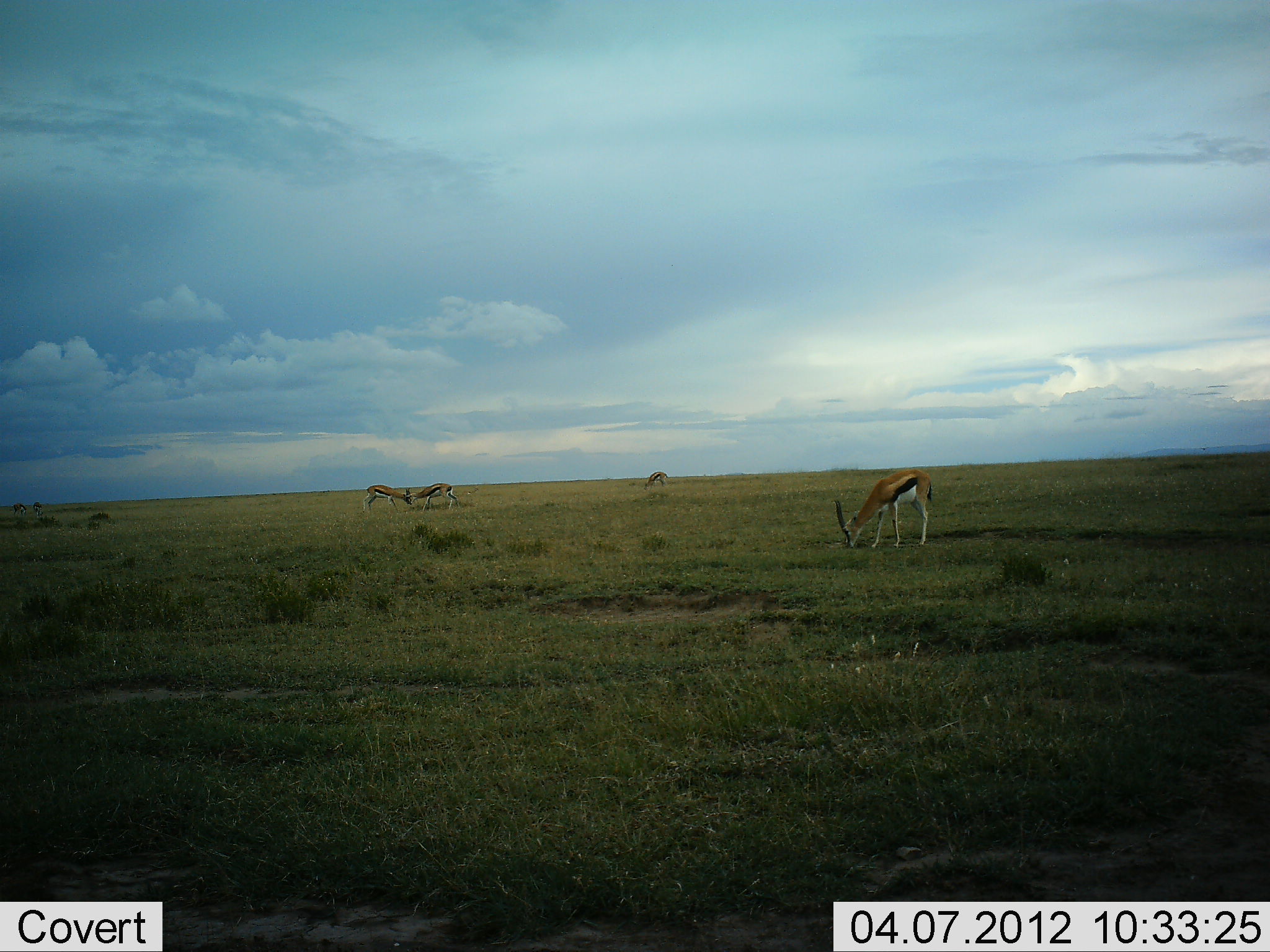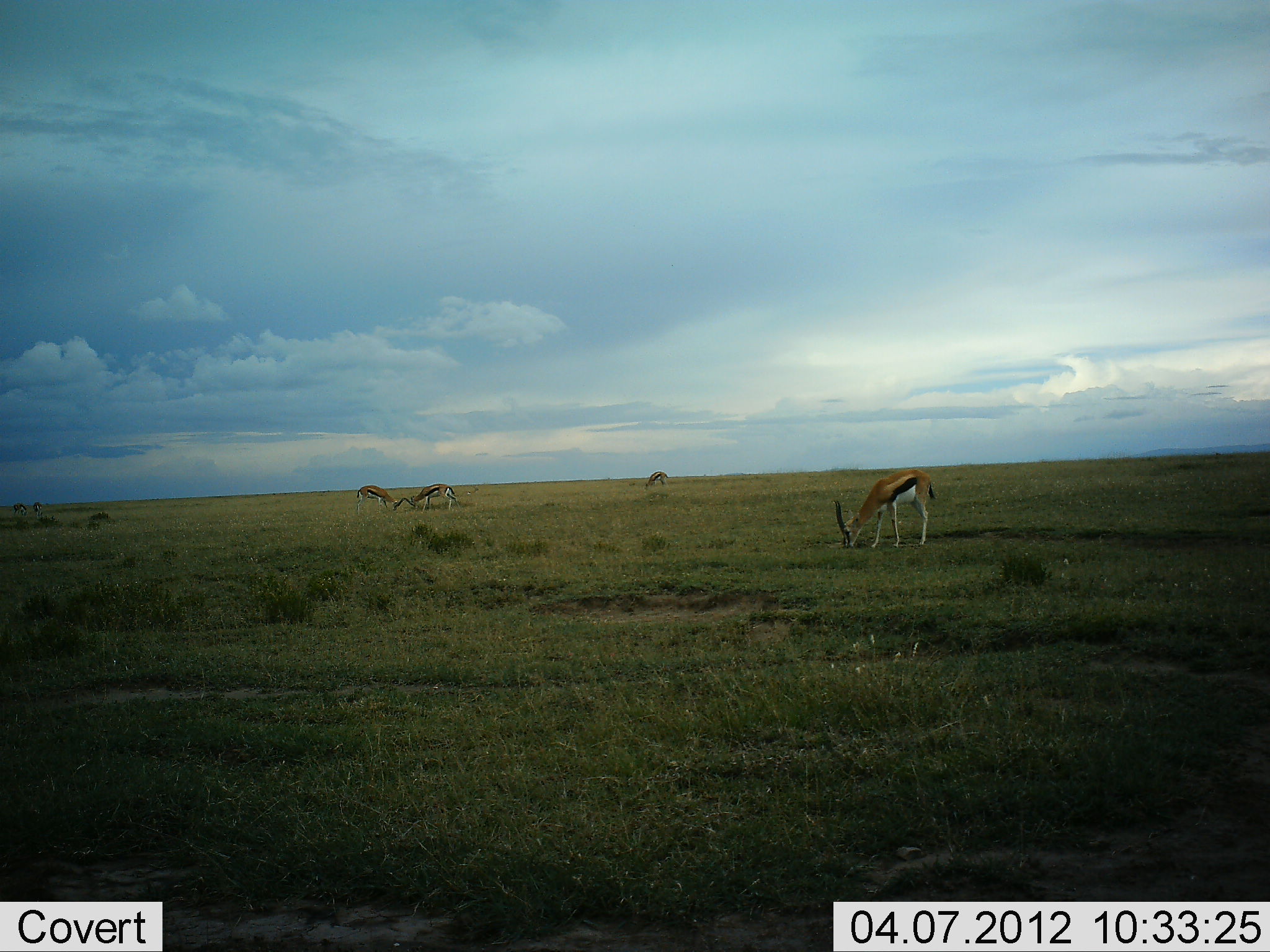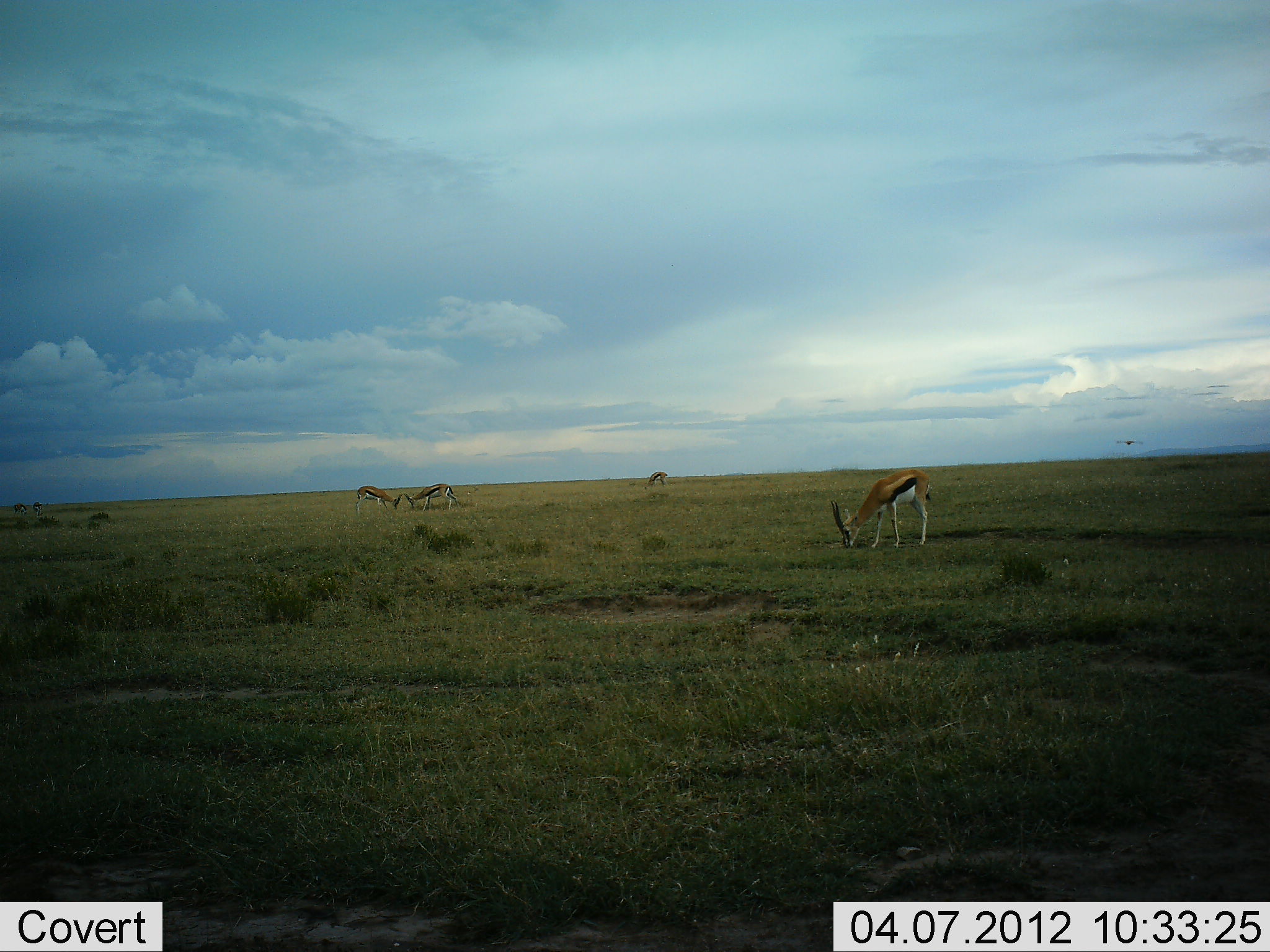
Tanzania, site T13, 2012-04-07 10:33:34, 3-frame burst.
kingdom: Animalia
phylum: Chordata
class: Mammalia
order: Artiodactyla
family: Bovidae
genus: Eudorcas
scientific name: Eudorcas thomsonii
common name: thomson's gazelle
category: gazellethomsons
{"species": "gazellethomsons (thomson's gazelle) (Eudorcas thomsonii)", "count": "5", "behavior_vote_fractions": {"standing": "29%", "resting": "0%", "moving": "7%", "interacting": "0%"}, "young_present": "0%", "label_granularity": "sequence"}